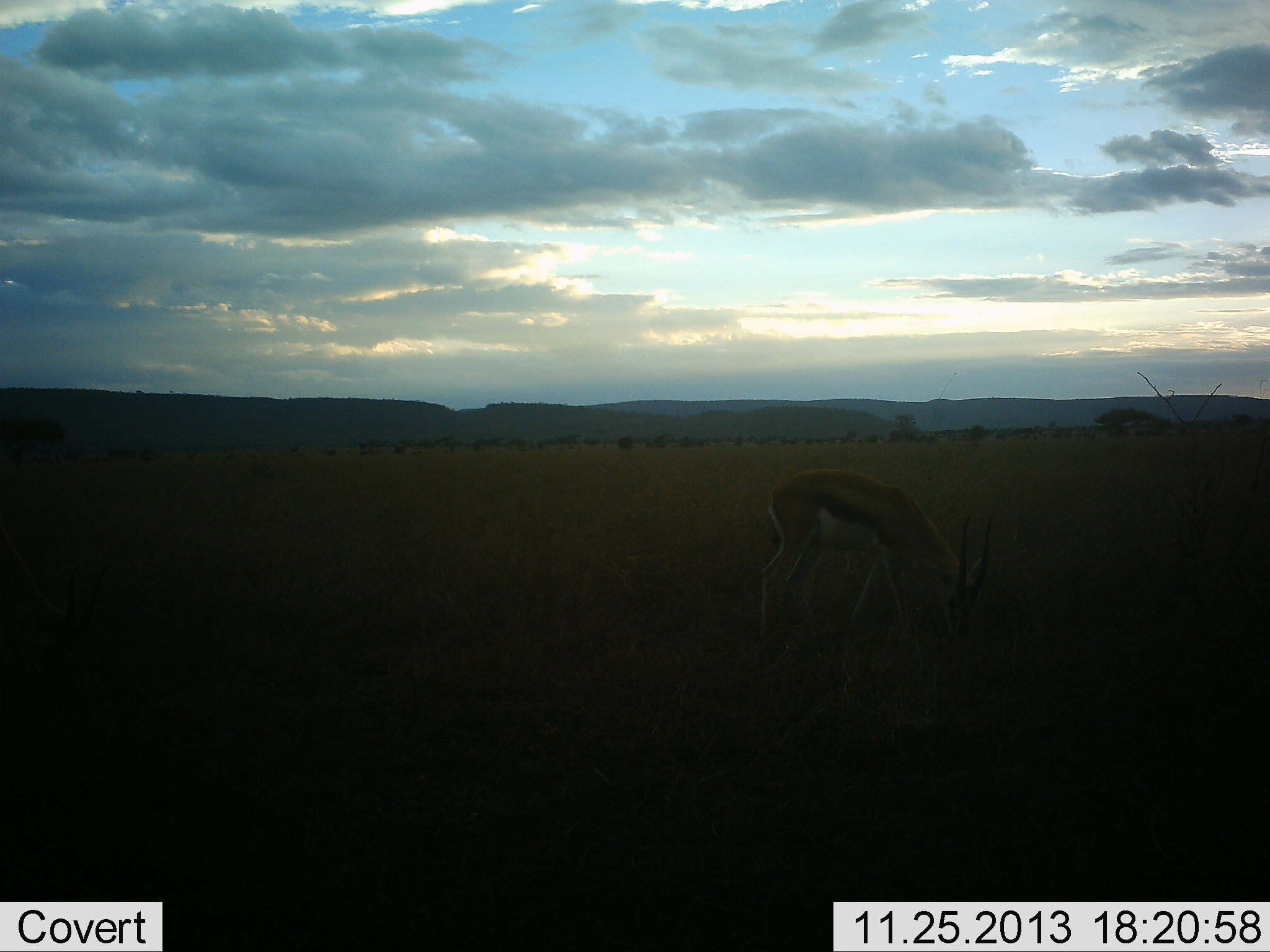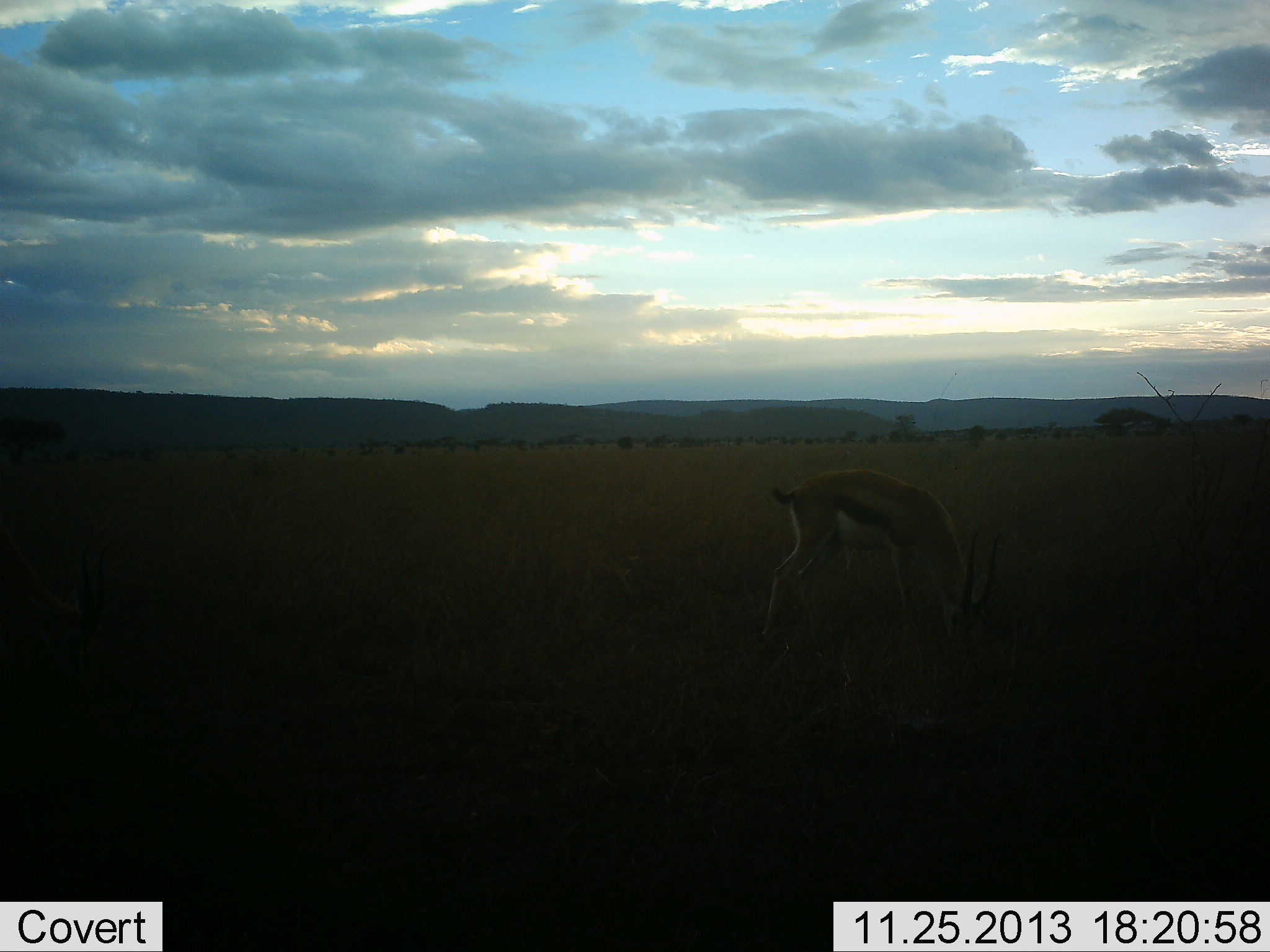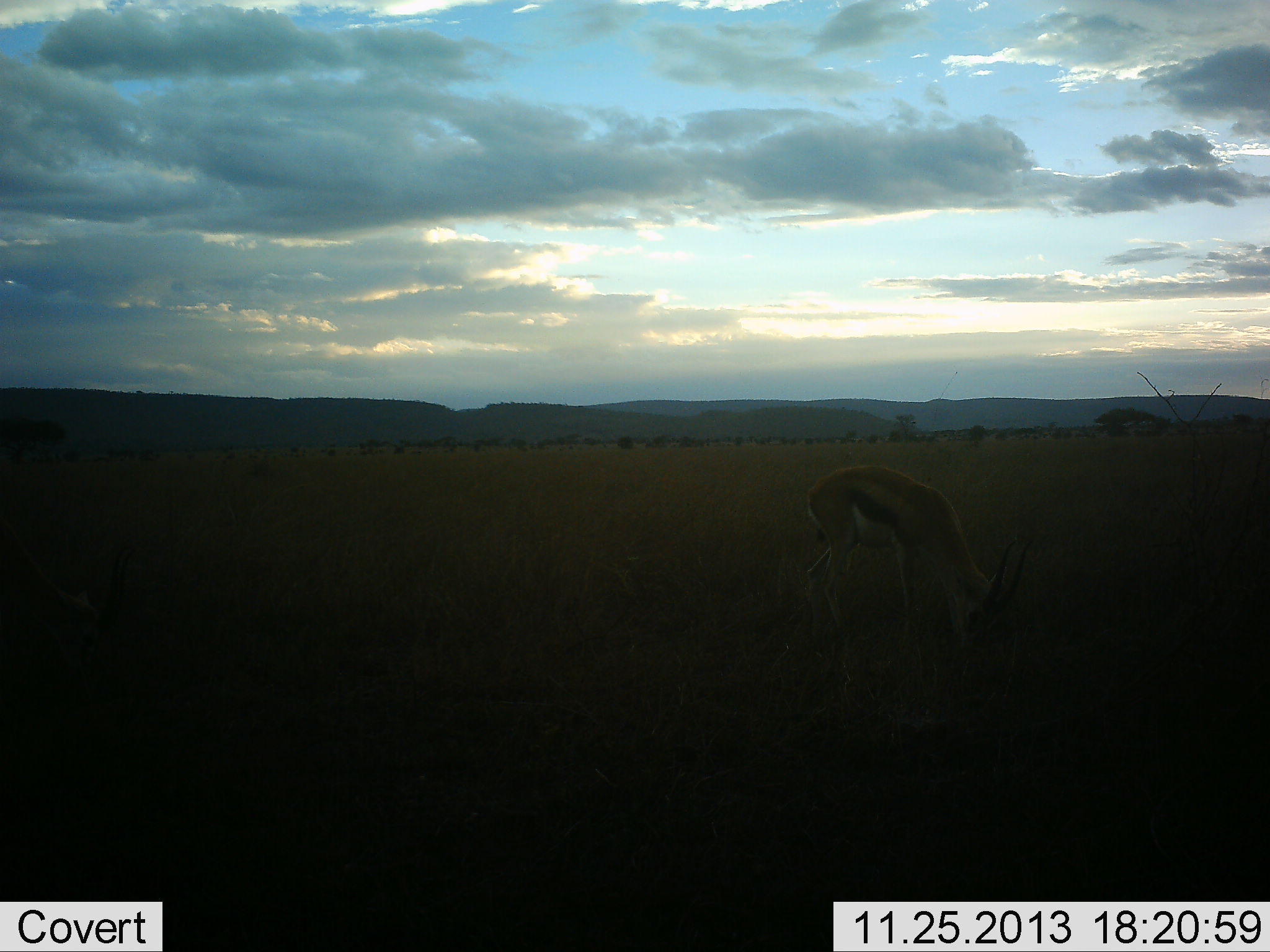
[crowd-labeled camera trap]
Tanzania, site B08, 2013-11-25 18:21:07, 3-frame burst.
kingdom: Animalia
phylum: Chordata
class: Mammalia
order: Artiodactyla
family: Bovidae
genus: Eudorcas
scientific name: Eudorcas thomsonii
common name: thomson's gazelle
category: gazellethomsons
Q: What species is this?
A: Gazellethomsons (thomson's gazelle) (Eudorcas thomsonii).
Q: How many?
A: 1.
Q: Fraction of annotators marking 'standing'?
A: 10%.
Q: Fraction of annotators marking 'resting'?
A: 0%.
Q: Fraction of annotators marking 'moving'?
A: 10%.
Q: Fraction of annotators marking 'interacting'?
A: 0%.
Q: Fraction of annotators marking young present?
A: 0%.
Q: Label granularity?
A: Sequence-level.